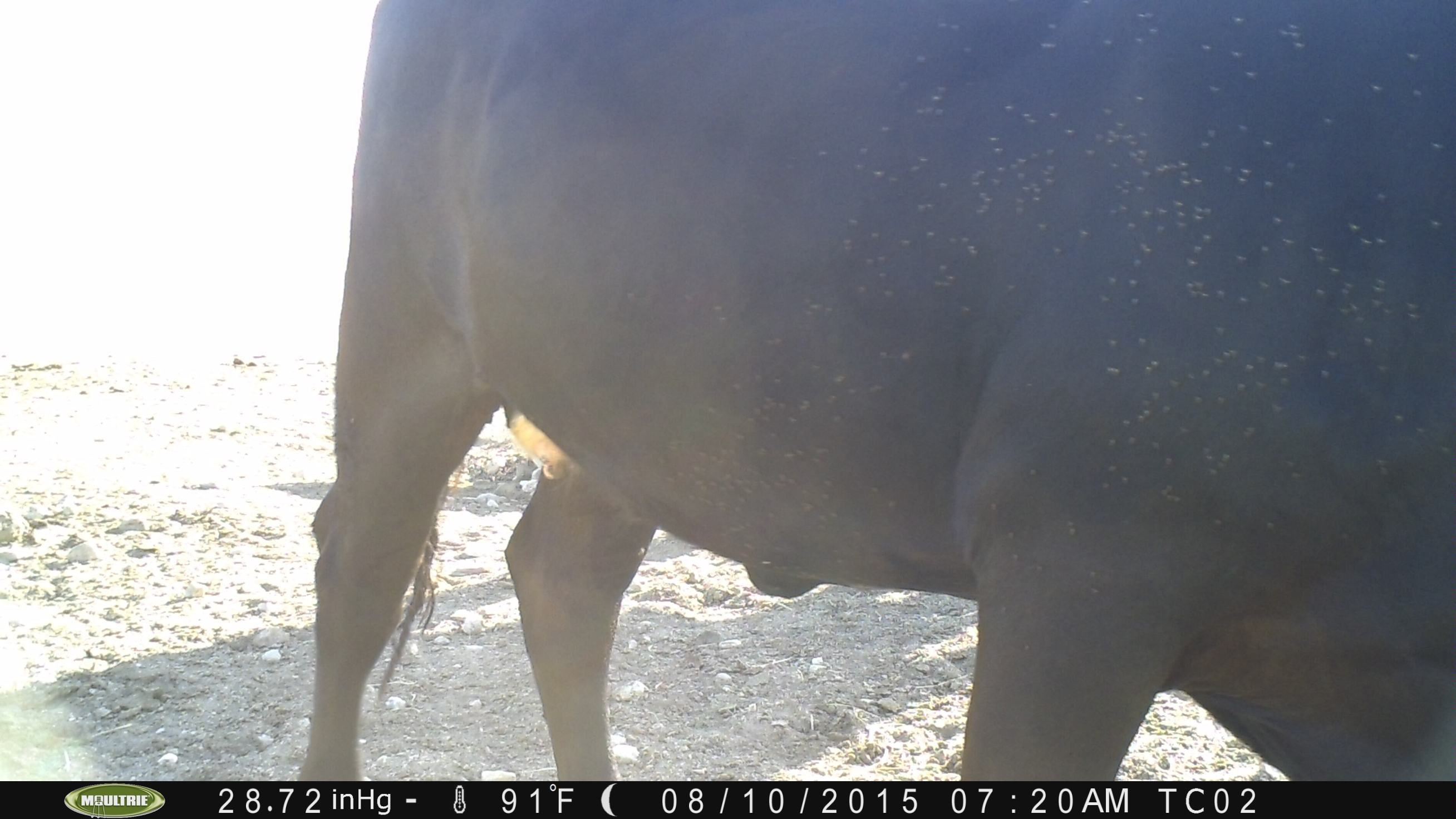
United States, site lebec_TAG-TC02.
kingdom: Animalia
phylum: Chordata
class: Mammalia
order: Artiodactyla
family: Bovidae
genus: Bos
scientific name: Bos taurus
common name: domestic cow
Bos taurus (domestic cow).